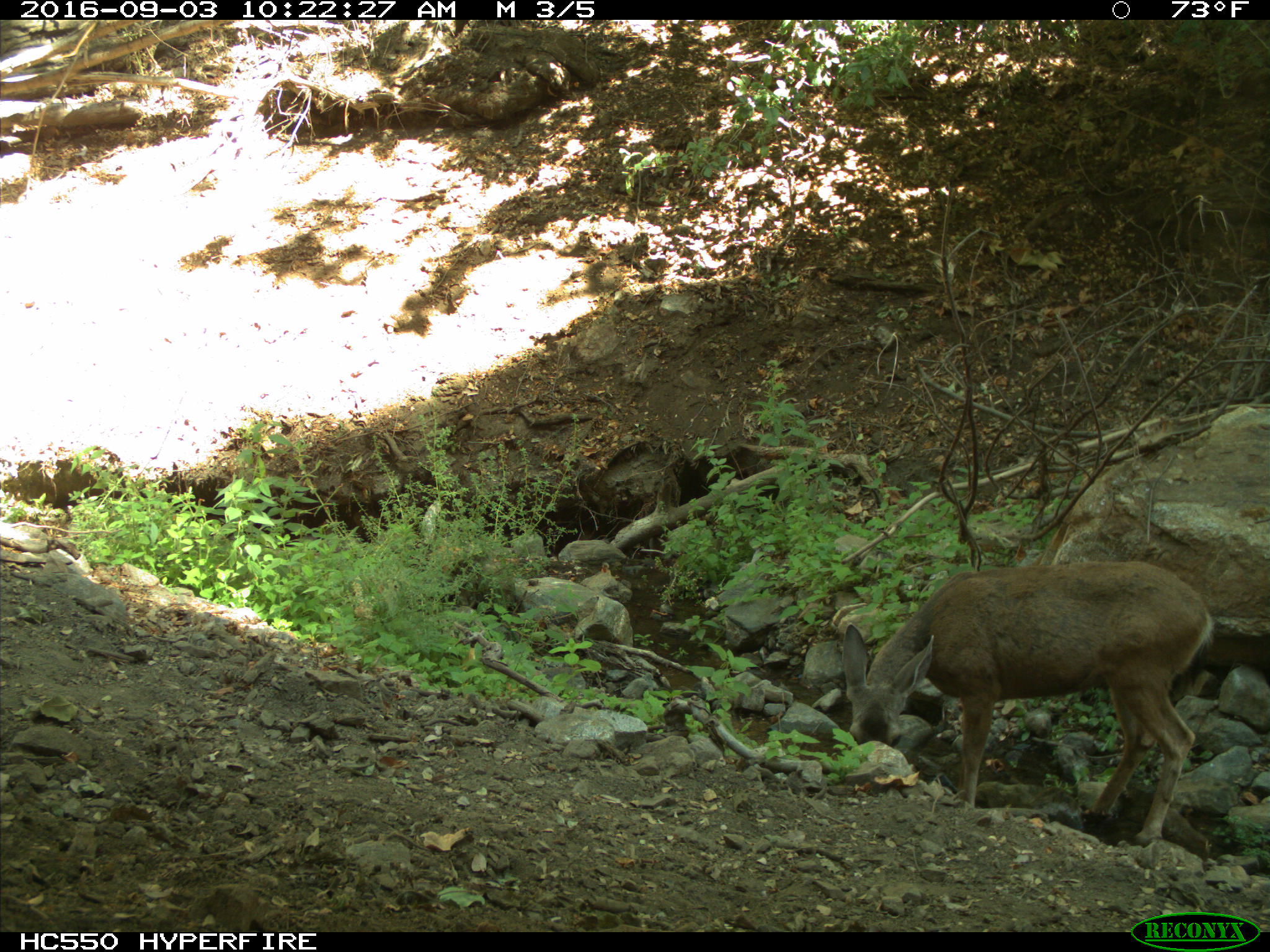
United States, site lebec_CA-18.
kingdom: Animalia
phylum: Chordata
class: Mammalia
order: Artiodactyla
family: Cervidae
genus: Odocoileus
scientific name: Odocoileus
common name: deer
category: unidentified deer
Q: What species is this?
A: Unidentified deer (deer) (Odocoileus).